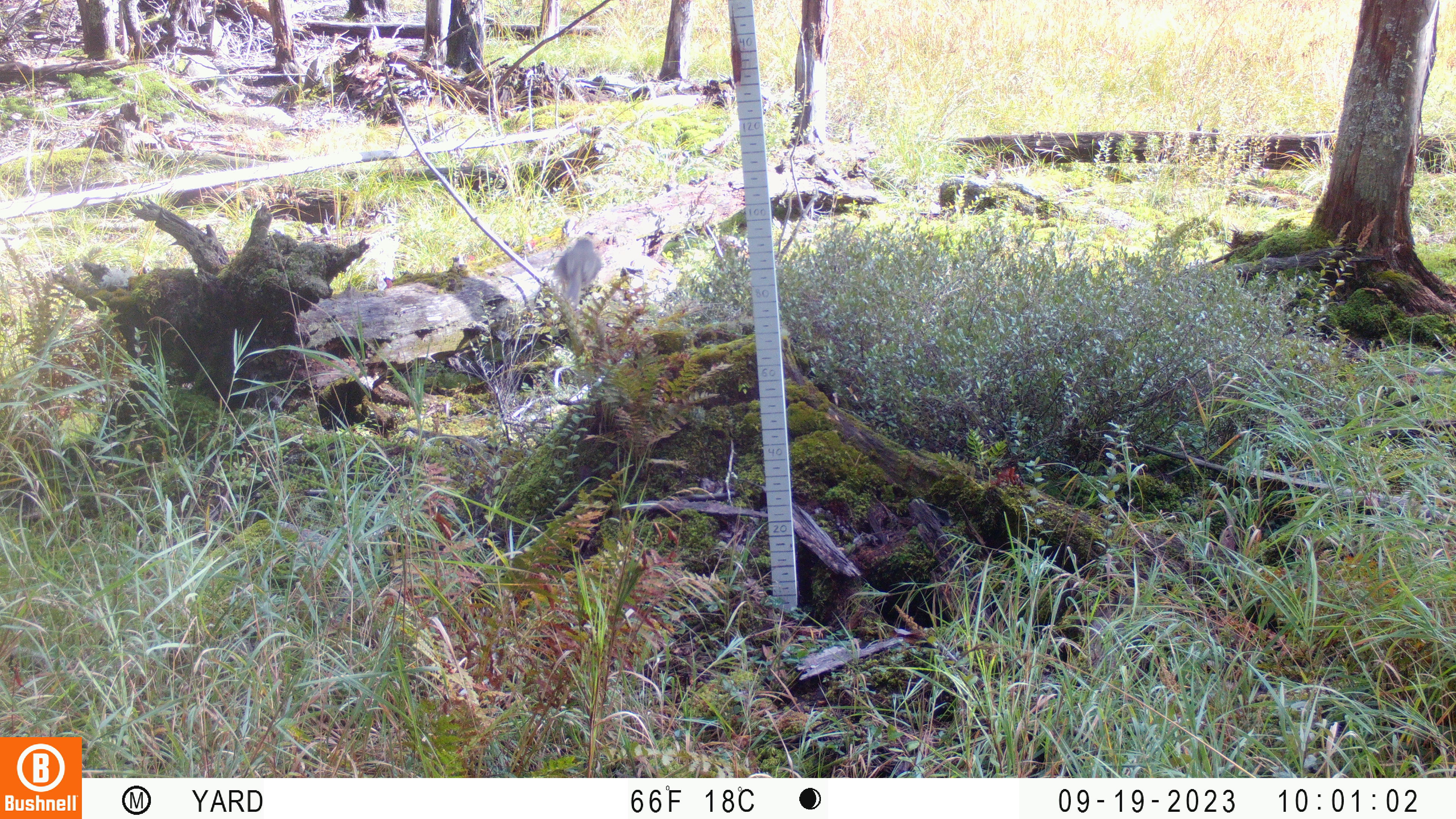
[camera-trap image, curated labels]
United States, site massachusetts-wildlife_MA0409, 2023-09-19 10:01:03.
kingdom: Animalia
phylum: Chordata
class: Aves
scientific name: Aves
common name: bird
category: bird sp.